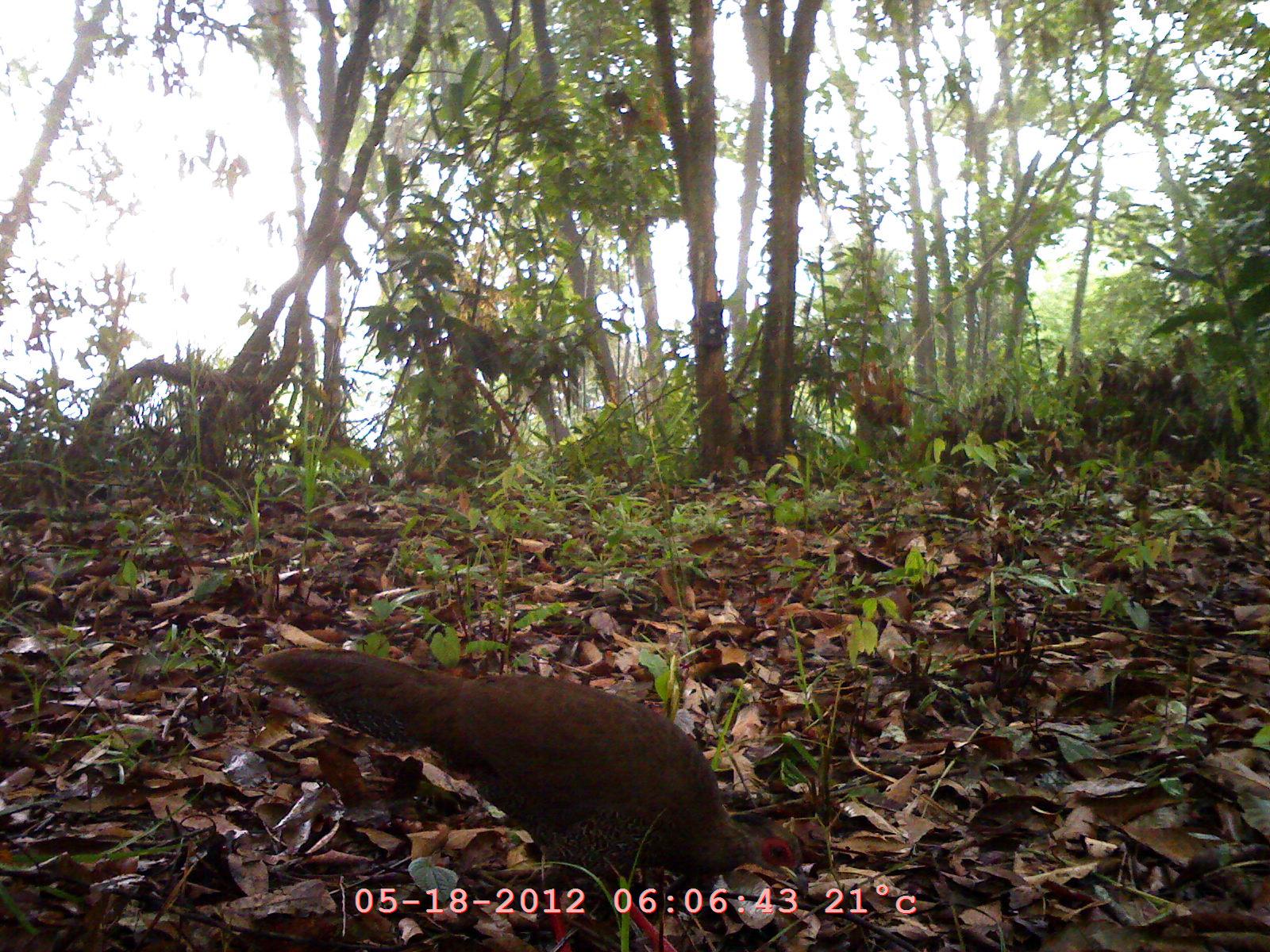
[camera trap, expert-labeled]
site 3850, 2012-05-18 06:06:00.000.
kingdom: Animalia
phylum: Chordata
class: Aves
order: Galliformes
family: Phasianidae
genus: Lophura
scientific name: Lophura nycthemera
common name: silver pheasant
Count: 1.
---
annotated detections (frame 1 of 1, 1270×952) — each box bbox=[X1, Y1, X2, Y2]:
lophura nycthemera: bbox=[251, 647, 803, 951]